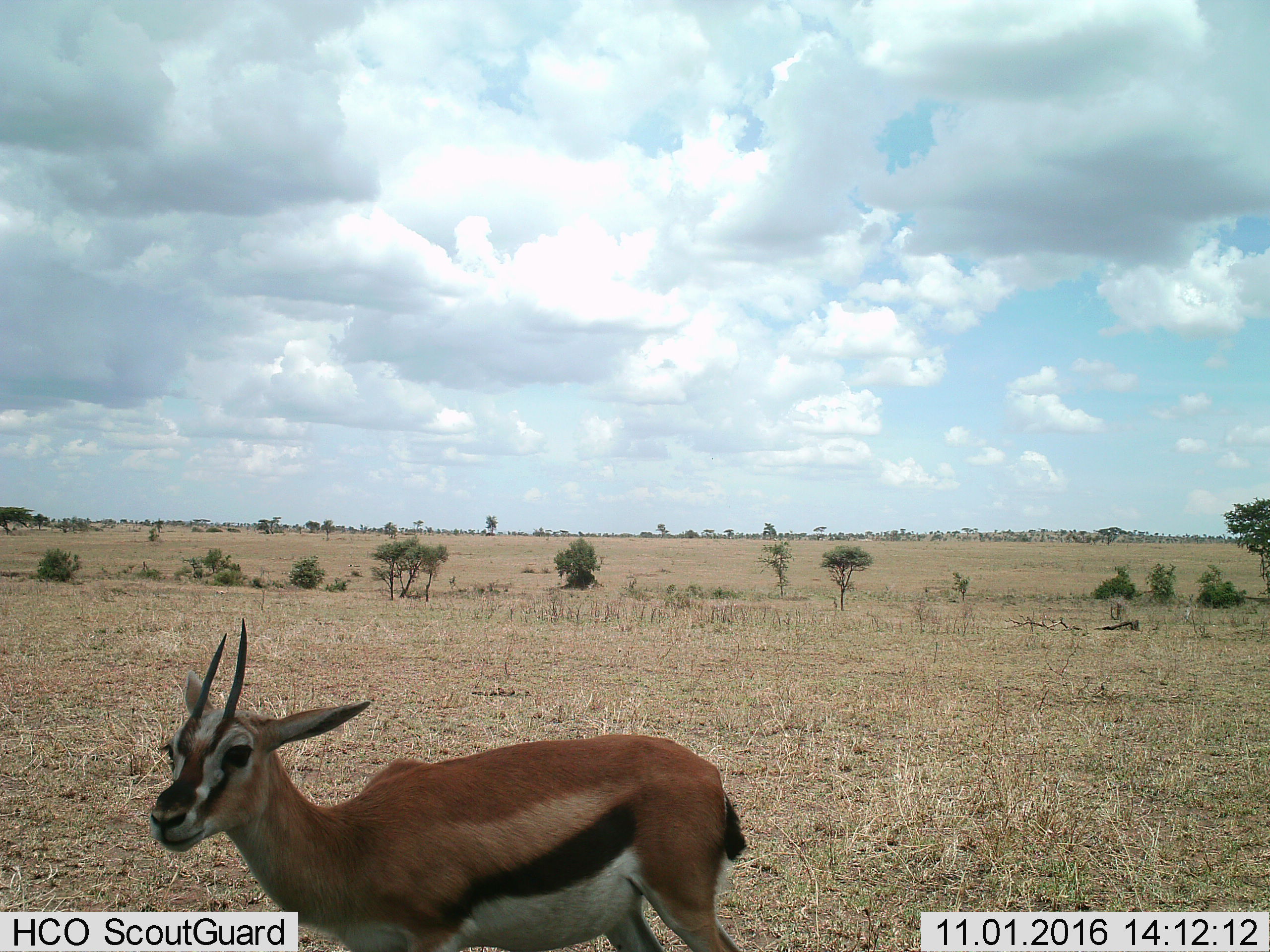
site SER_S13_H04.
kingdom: Animalia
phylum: Chordata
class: Mammalia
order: Artiodactyla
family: Bovidae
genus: Eudorcas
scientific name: Eudorcas thomsonii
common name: thomson's gazelle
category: gazellethomsons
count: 1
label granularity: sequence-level